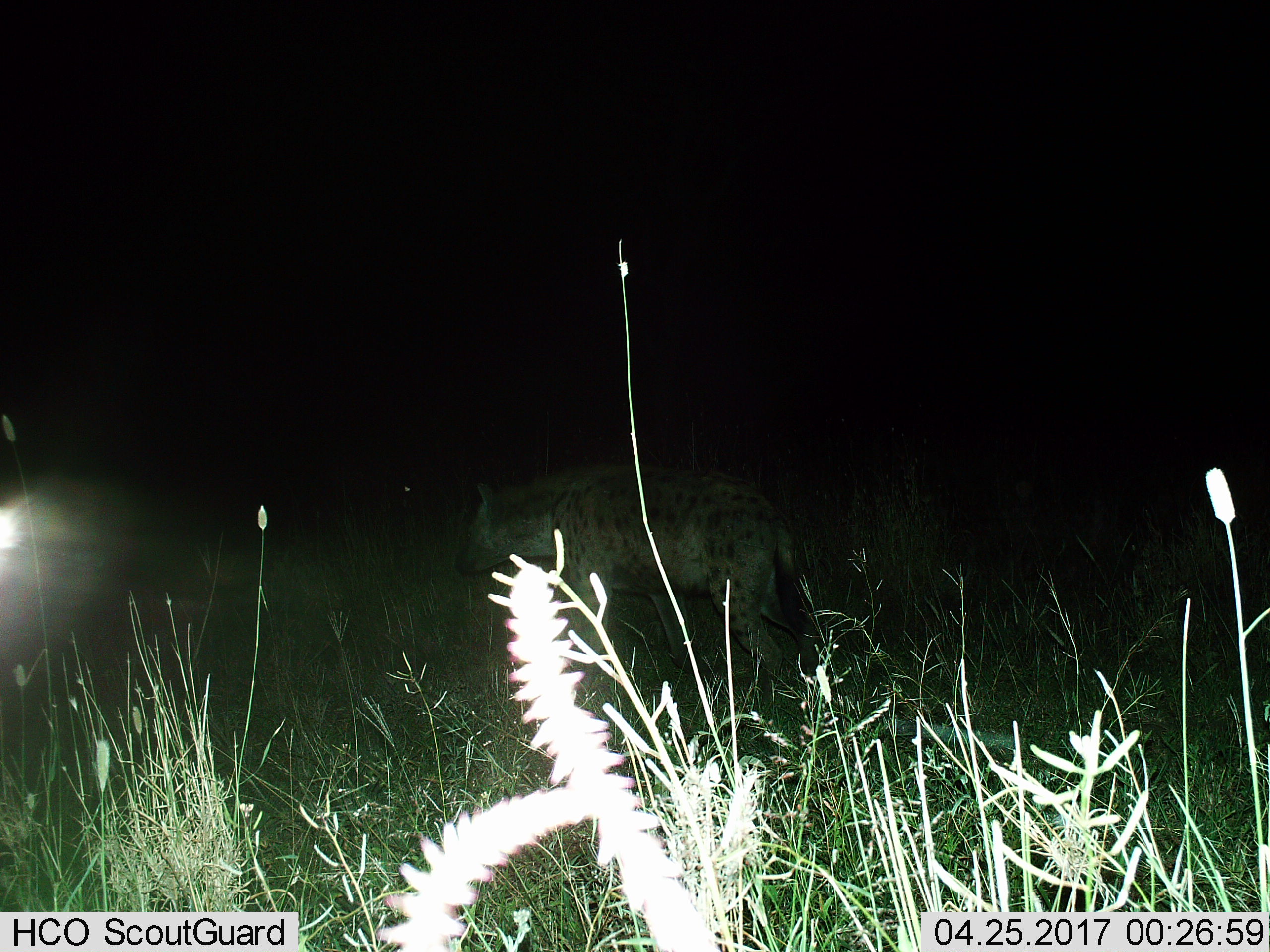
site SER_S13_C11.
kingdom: Animalia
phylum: Chordata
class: Mammalia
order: Carnivora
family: Hyaenidae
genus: Crocuta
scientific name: Crocuta crocuta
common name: spotted hyena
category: hyenaspotted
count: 1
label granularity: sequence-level